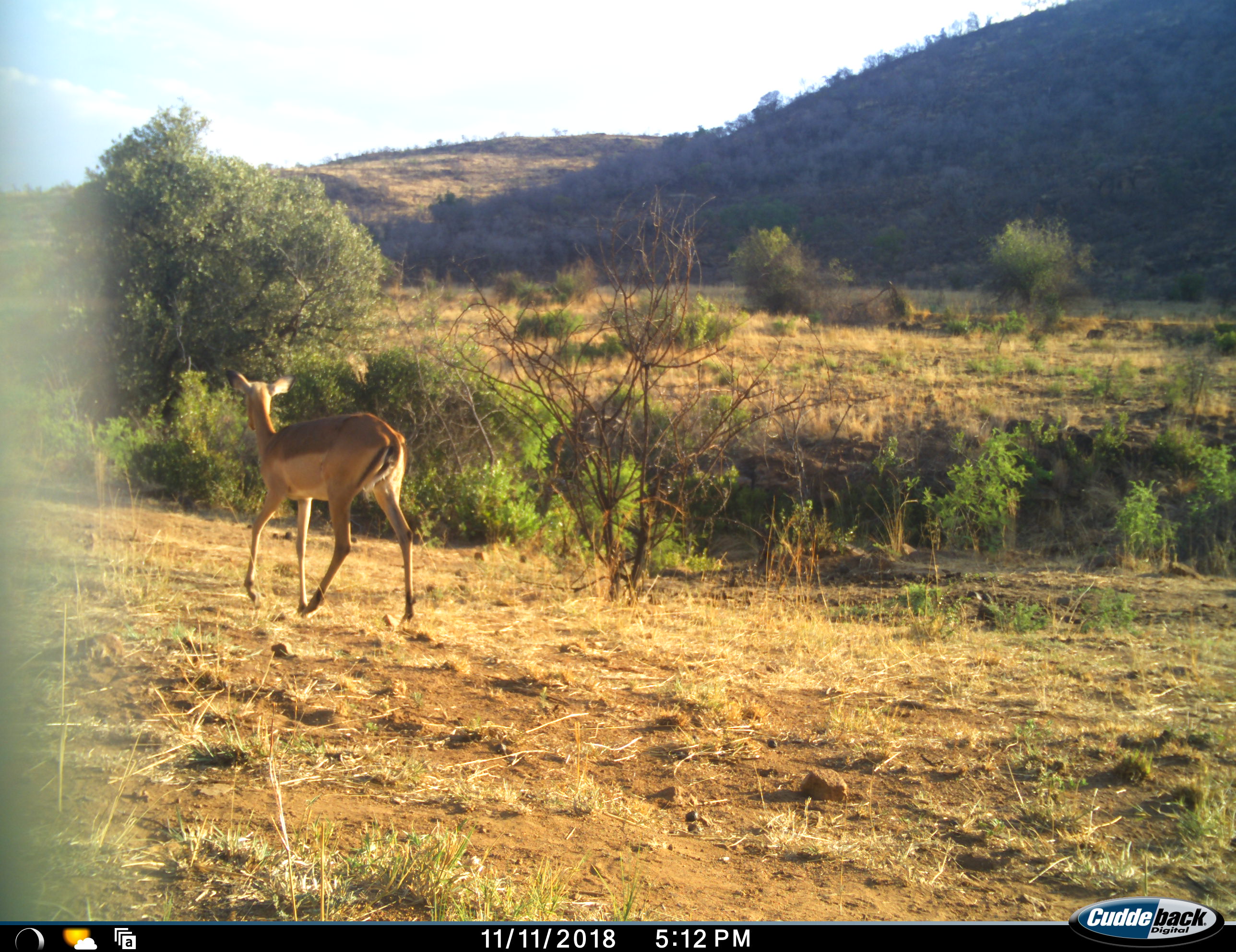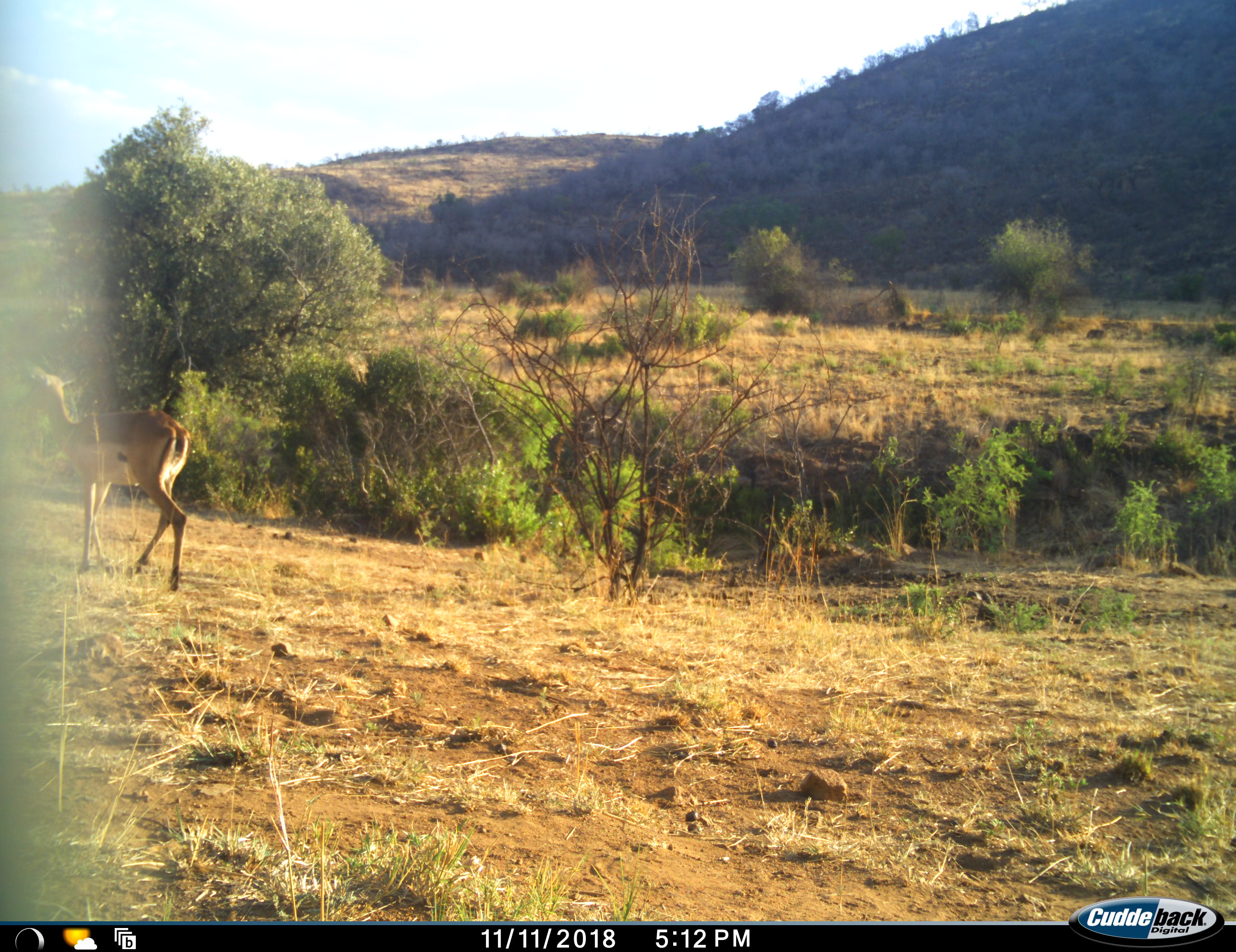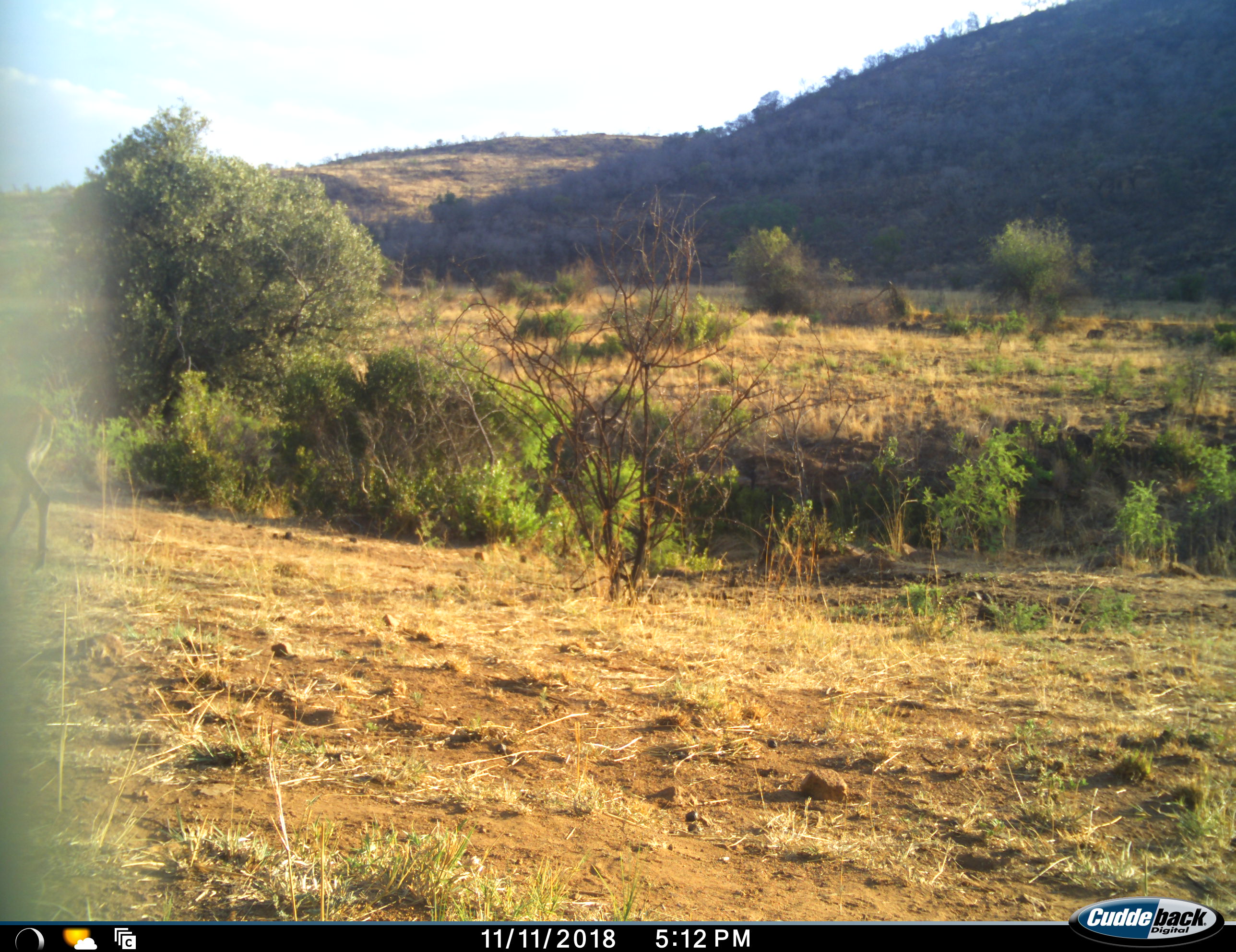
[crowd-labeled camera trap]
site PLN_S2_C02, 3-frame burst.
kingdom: Animalia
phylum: Chordata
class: Mammalia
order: Artiodactyla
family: Bovidae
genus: Aepyceros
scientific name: Aepyceros melampus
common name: impala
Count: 1.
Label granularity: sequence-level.